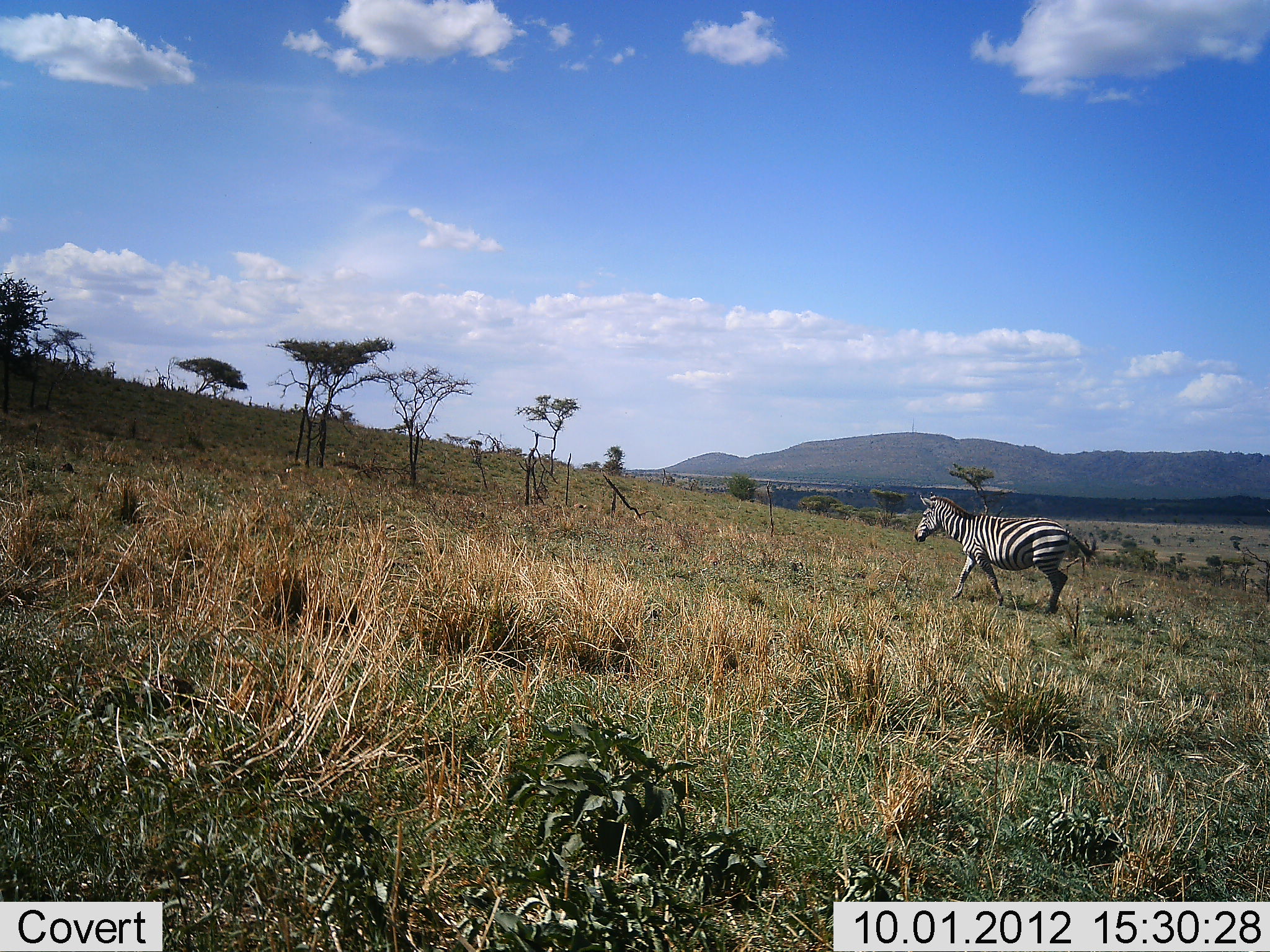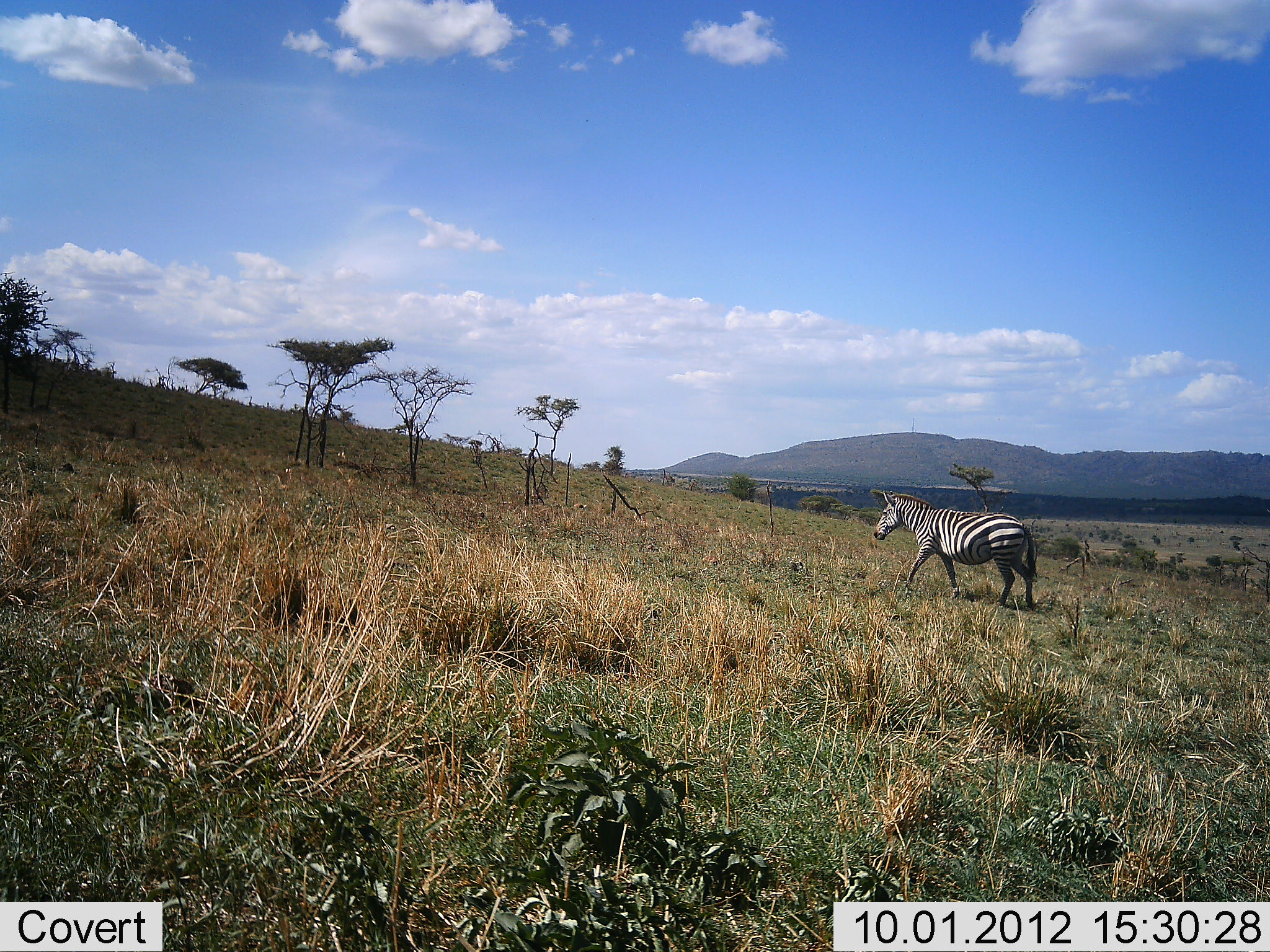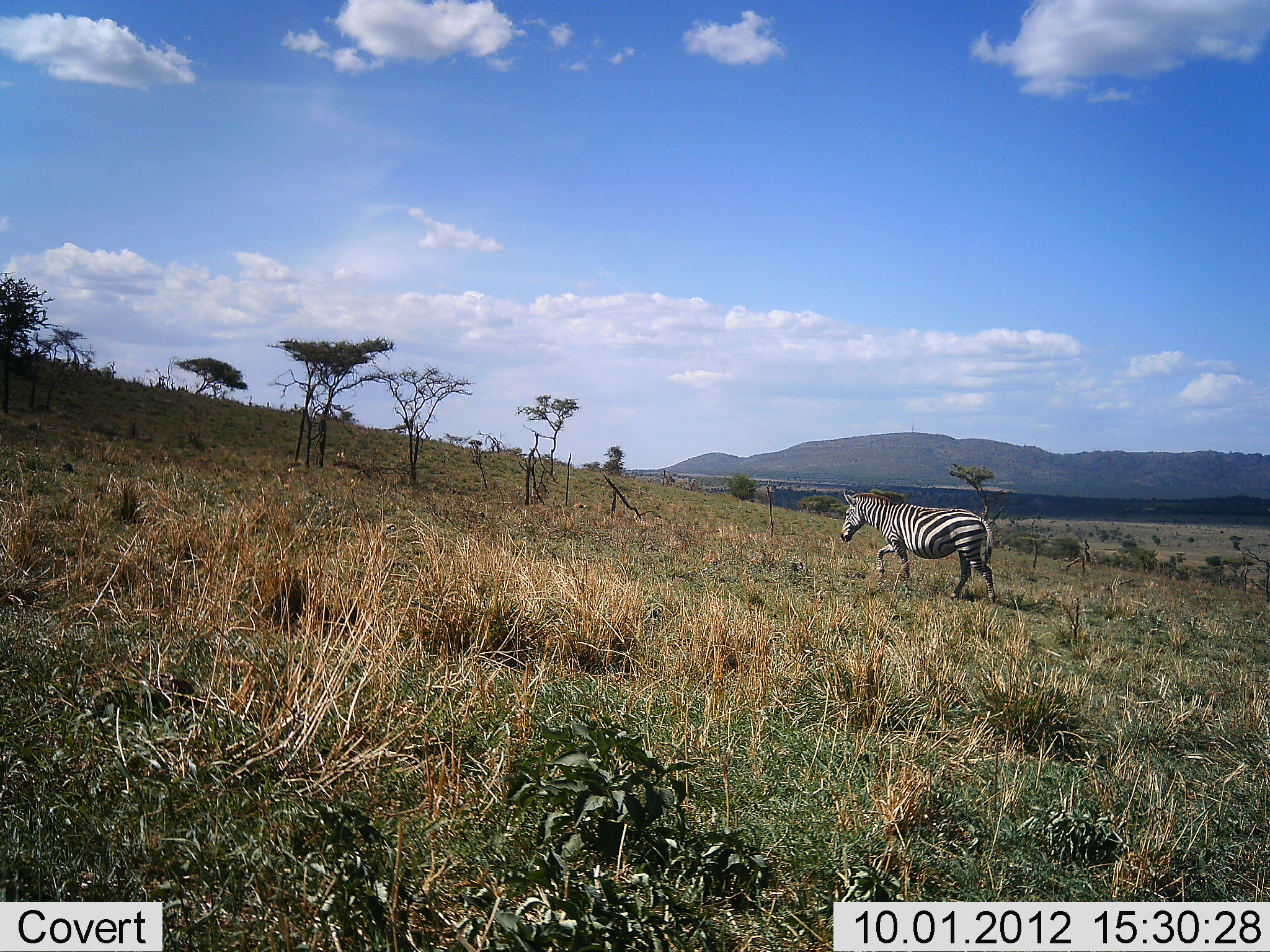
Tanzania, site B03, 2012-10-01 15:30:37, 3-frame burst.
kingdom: Animalia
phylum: Chordata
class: Mammalia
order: Perissodactyla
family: Equidae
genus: Equus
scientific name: Equus quagga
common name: plains zebra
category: zebra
Zebra (plains zebra) (Equus quagga), count 1. Behavior (volunteer vote fractions): standing 10%, resting 0%, moving 90%, interacting 0%. Young present (vote fraction): 0%. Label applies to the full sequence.